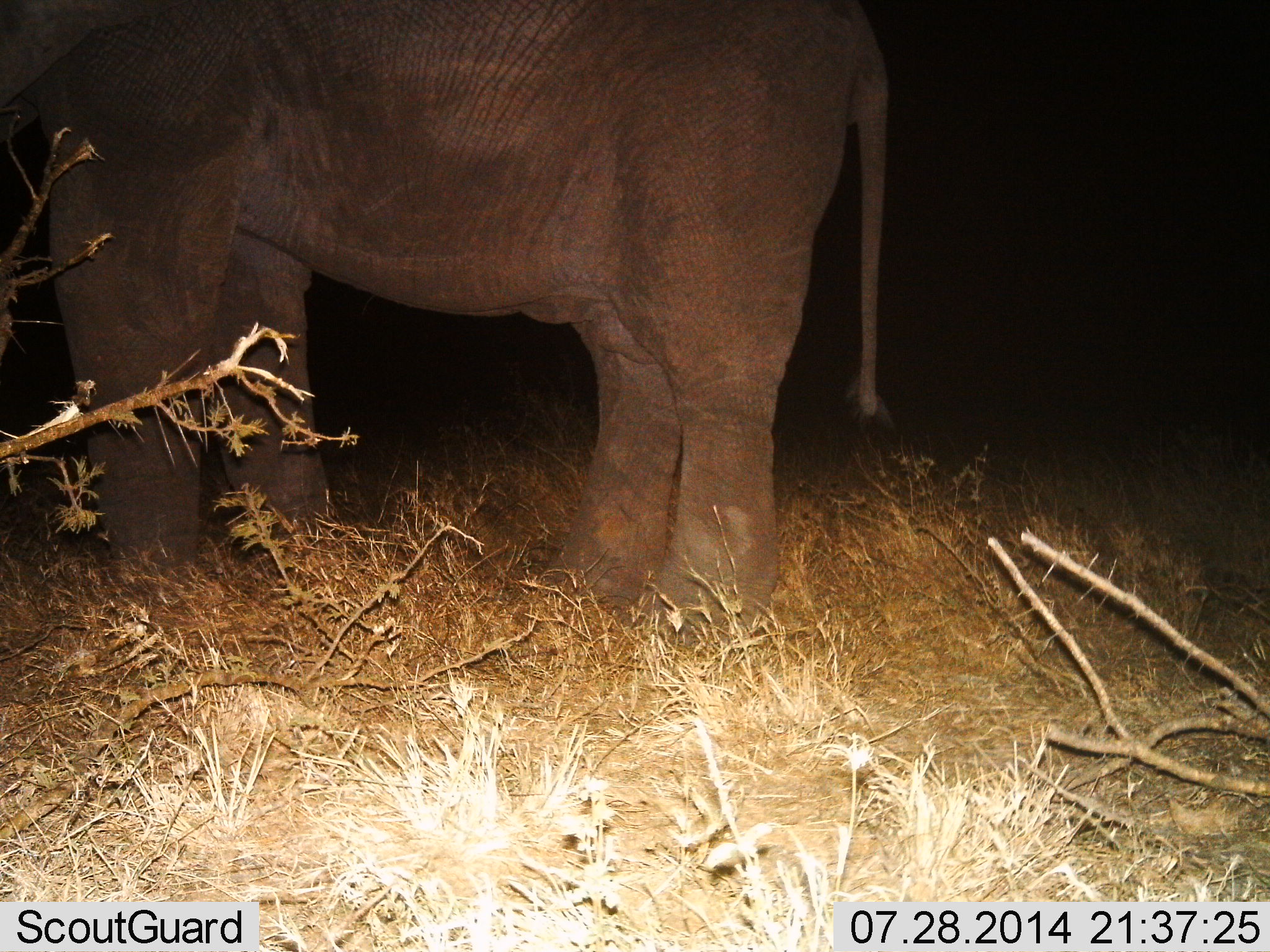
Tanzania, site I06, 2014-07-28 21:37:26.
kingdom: Animalia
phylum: Chordata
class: Mammalia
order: Proboscidea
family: Elephantidae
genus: Loxodonta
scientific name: Loxodonta africana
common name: african bush elephant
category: elephant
Elephant (african bush elephant) (Loxodonta africana), count 1. Behavior (volunteer vote fractions): standing 100%, resting 0%, moving 0%, interacting 0%. Young present (vote fraction): 0%. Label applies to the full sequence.